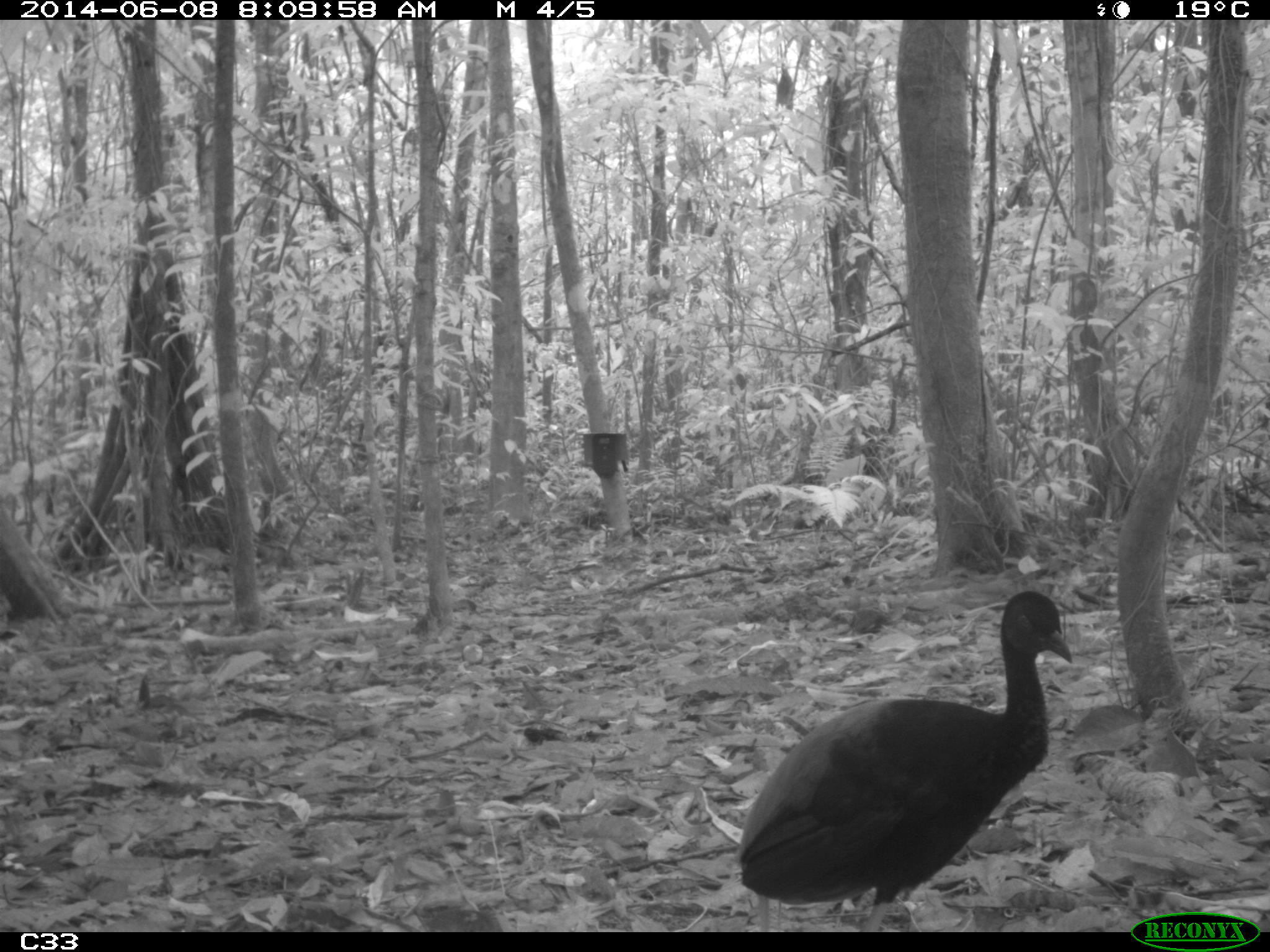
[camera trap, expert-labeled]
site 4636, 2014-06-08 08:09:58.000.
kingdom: Animalia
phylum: Chordata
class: Aves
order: Gruiformes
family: Psophiidae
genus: Psophia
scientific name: Psophia crepitans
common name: gray-winged trumpeter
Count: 2.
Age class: adult.